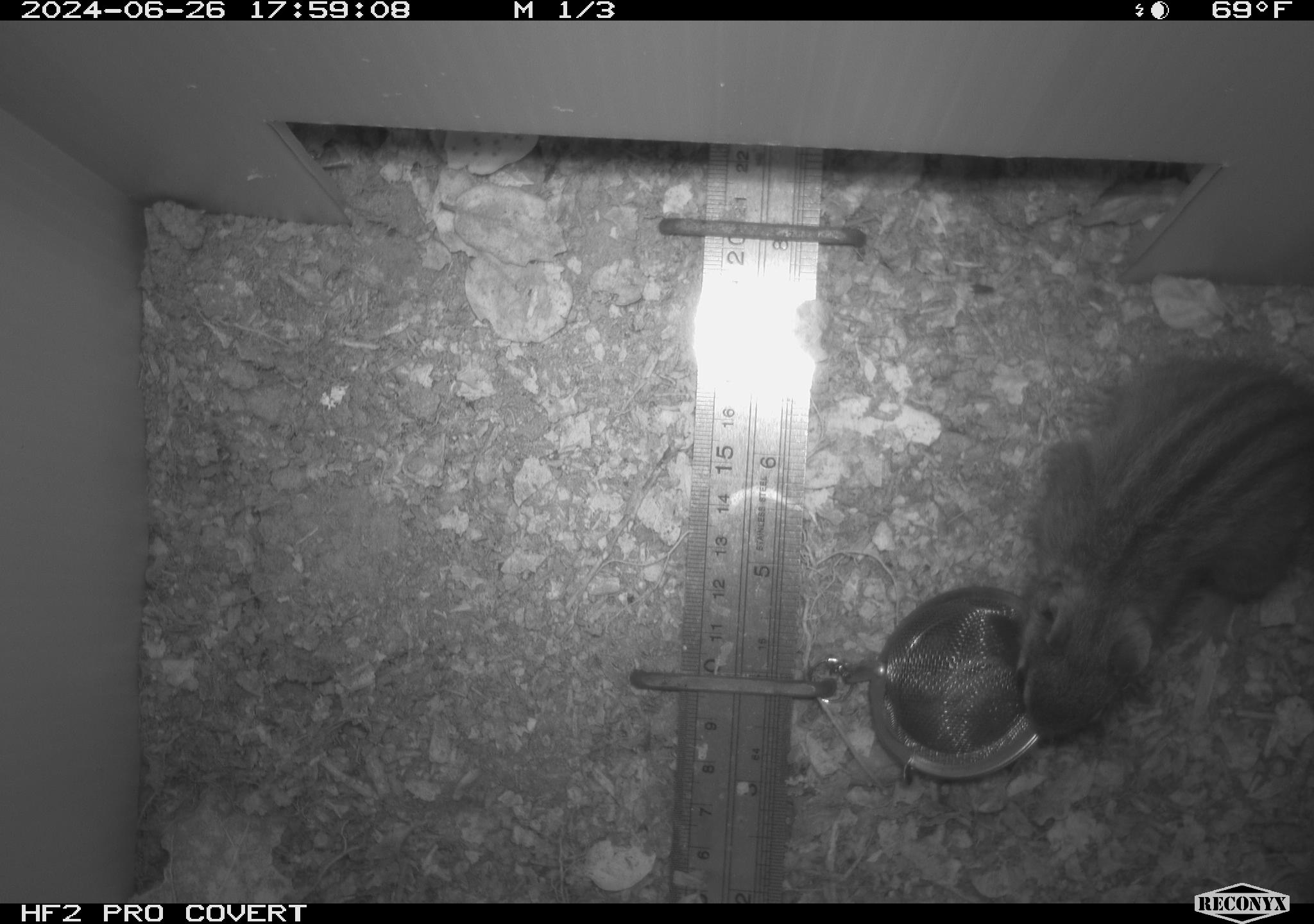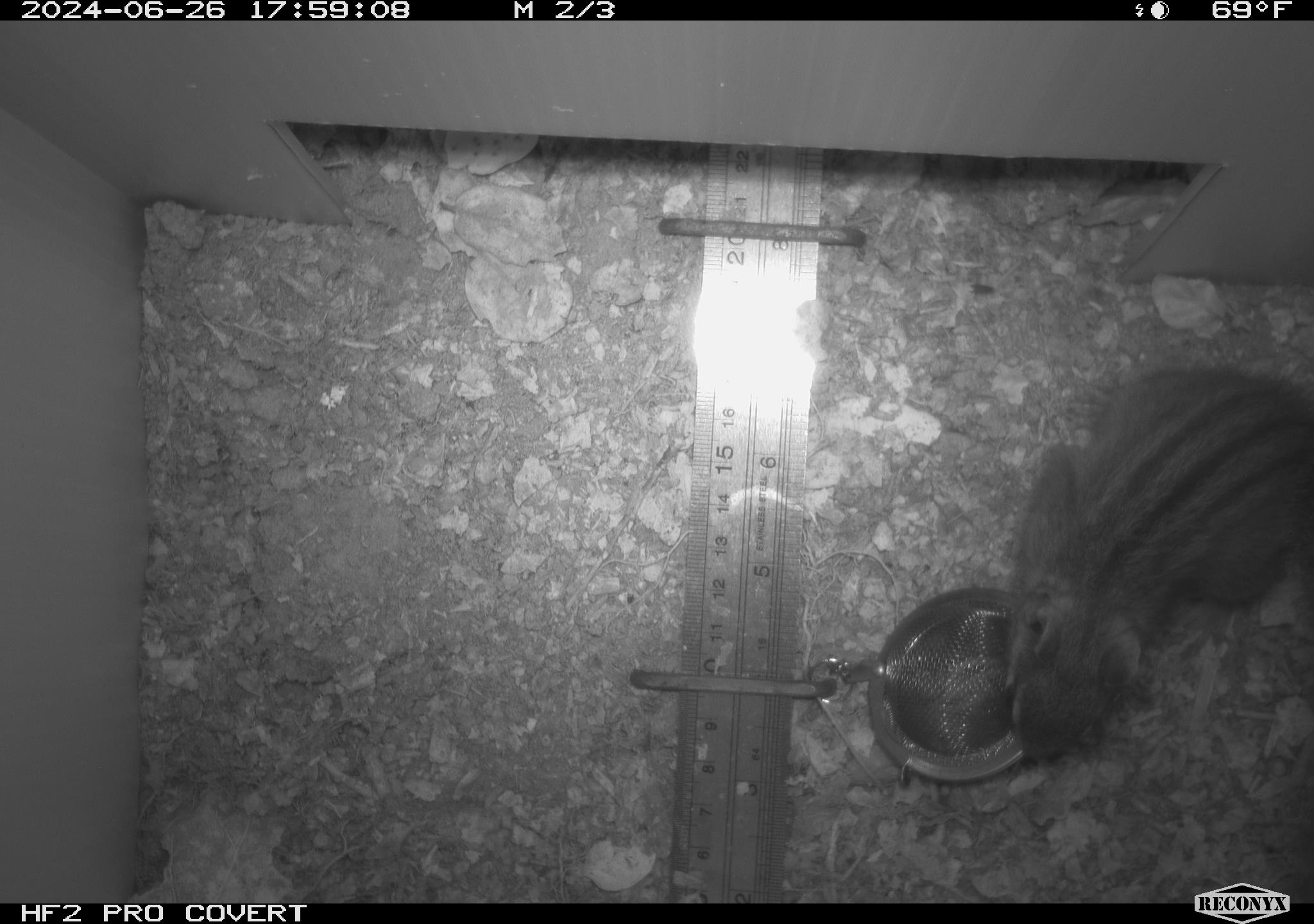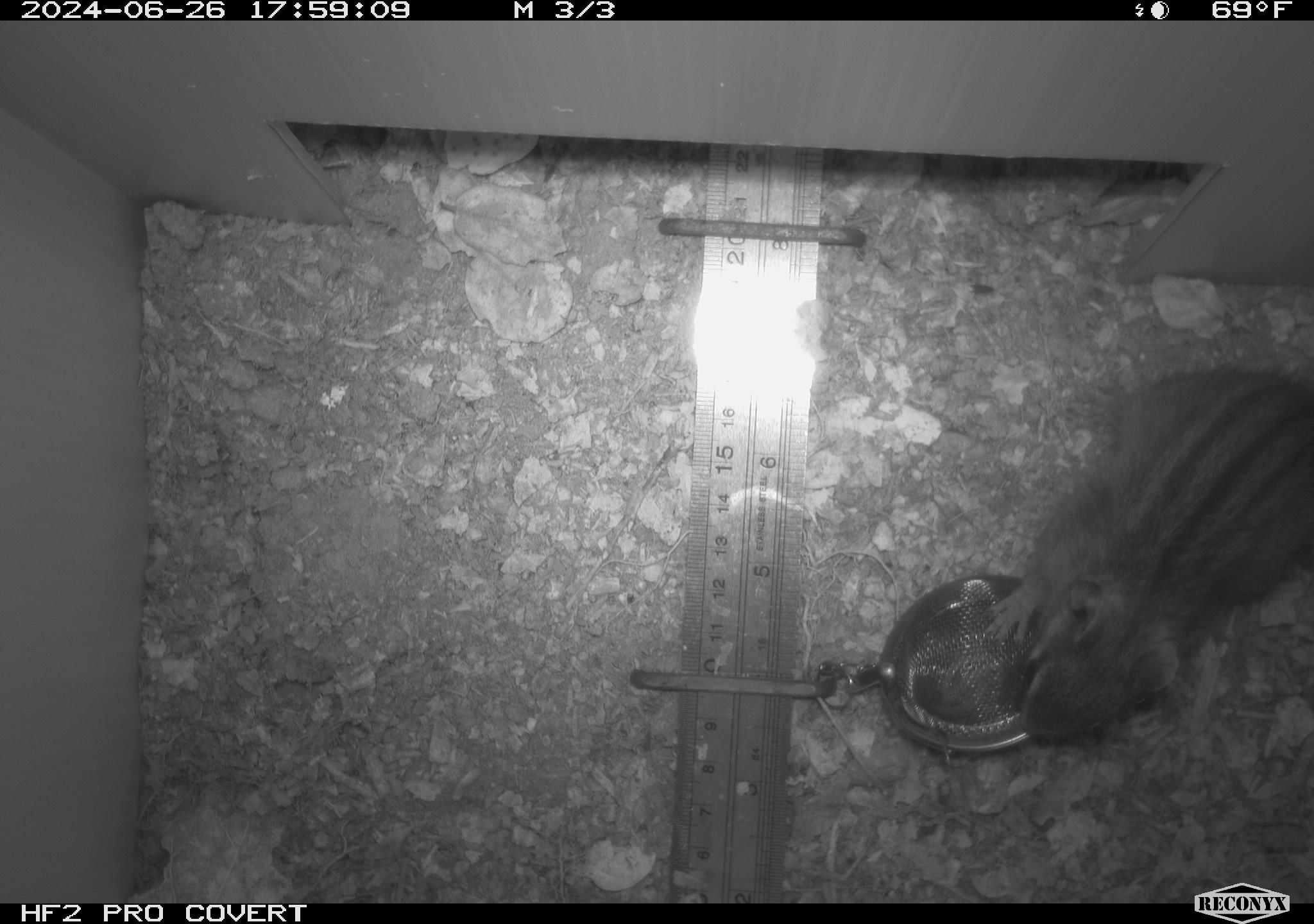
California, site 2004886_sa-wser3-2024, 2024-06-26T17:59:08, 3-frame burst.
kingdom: Animalia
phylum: Chordata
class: Mammalia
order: Rodentia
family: Sciuridae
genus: Neotamias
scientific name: Neotamias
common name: western chipmunks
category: neotamias species